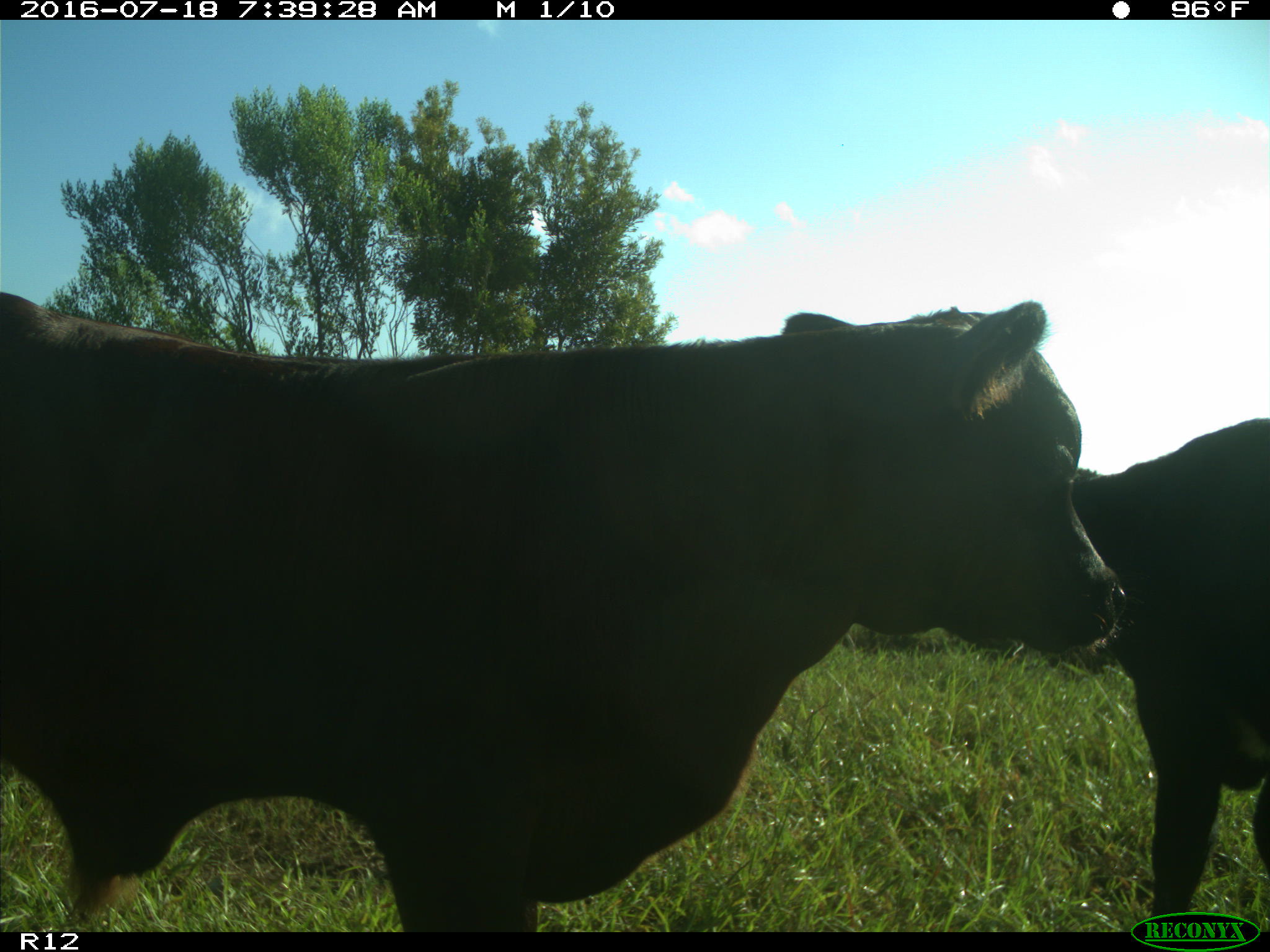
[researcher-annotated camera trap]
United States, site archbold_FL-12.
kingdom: Animalia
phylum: Chordata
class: Mammalia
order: Artiodactyla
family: Bovidae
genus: Bos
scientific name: Bos taurus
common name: domestic cow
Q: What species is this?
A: Bos taurus (domestic cow).